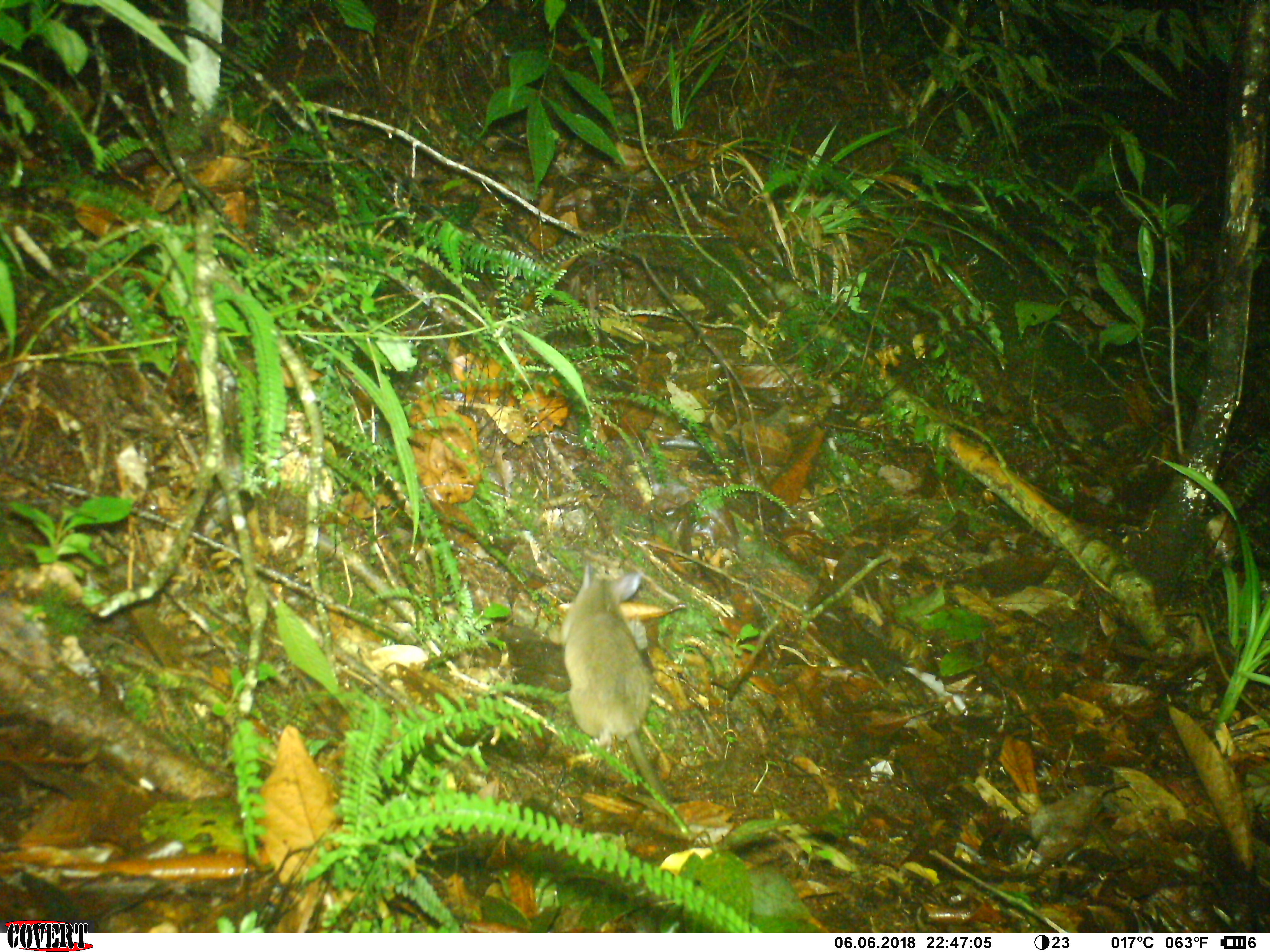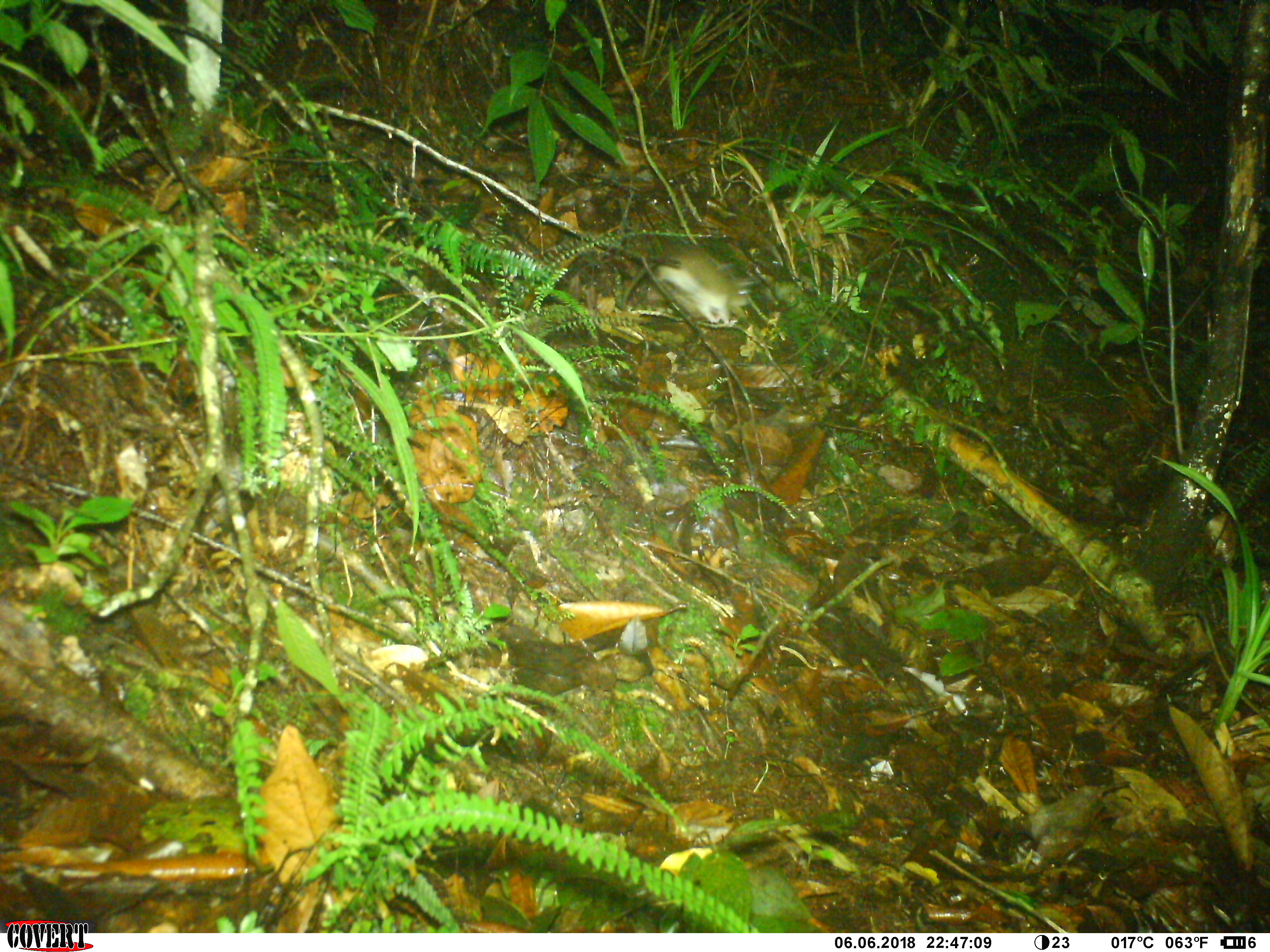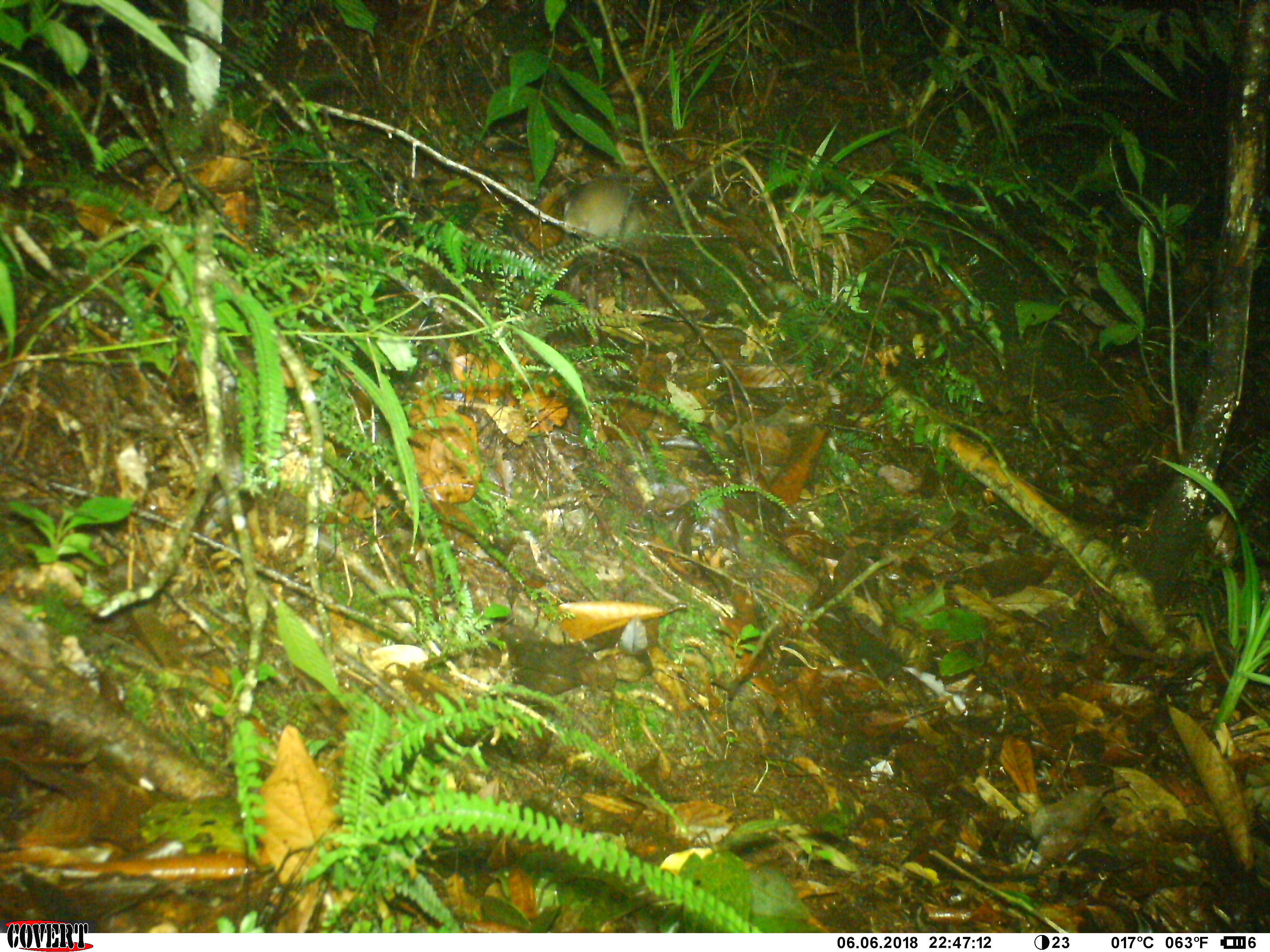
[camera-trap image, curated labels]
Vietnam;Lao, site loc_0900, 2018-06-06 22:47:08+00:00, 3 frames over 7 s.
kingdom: Animalia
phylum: Chordata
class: Mammalia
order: Rodentia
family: Muridae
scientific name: Muridae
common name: old-world mice and rats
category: unidentified murid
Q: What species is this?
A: Unidentified murid (old-world mice and rats) (Muridae).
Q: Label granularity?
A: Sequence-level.